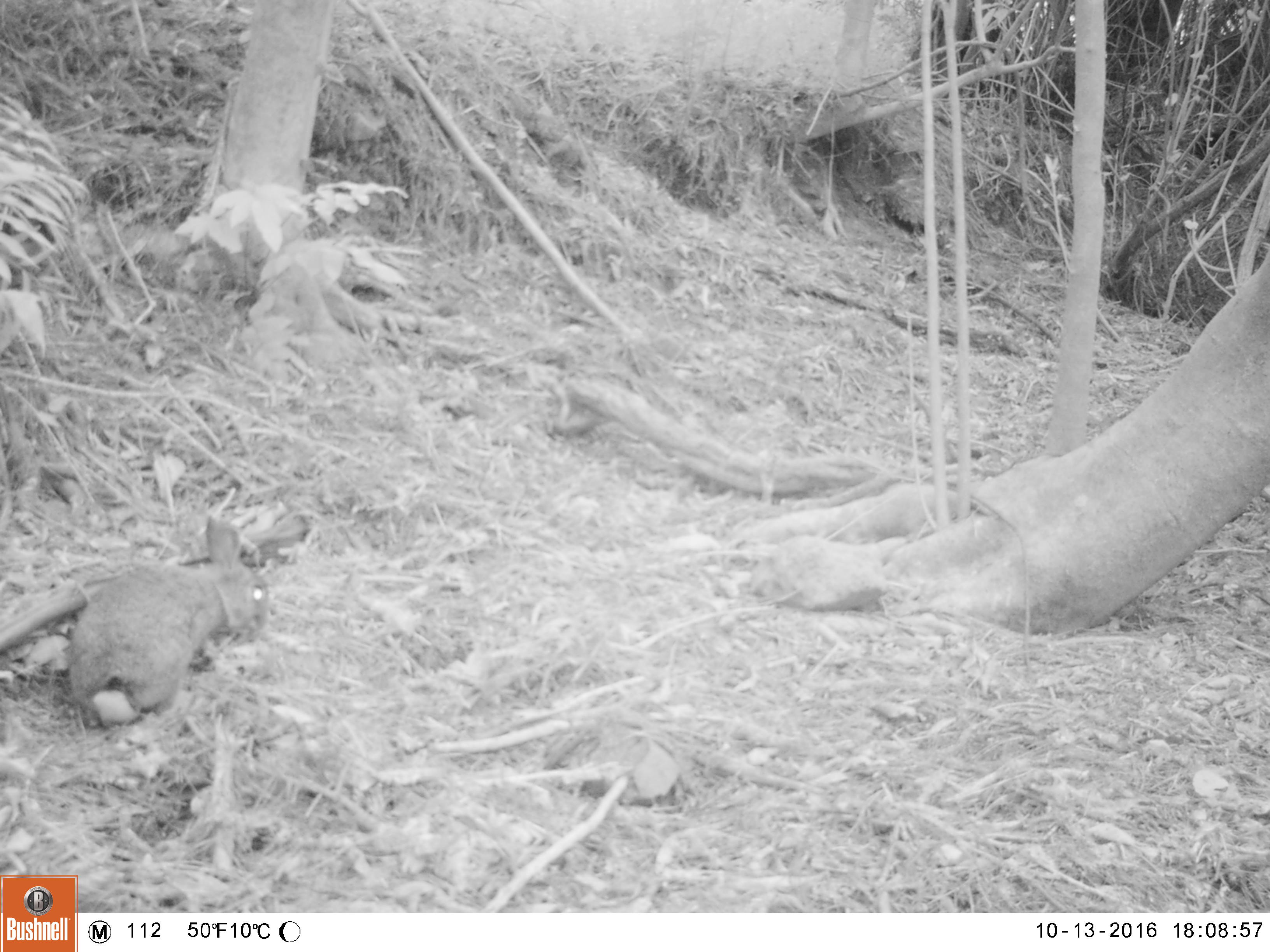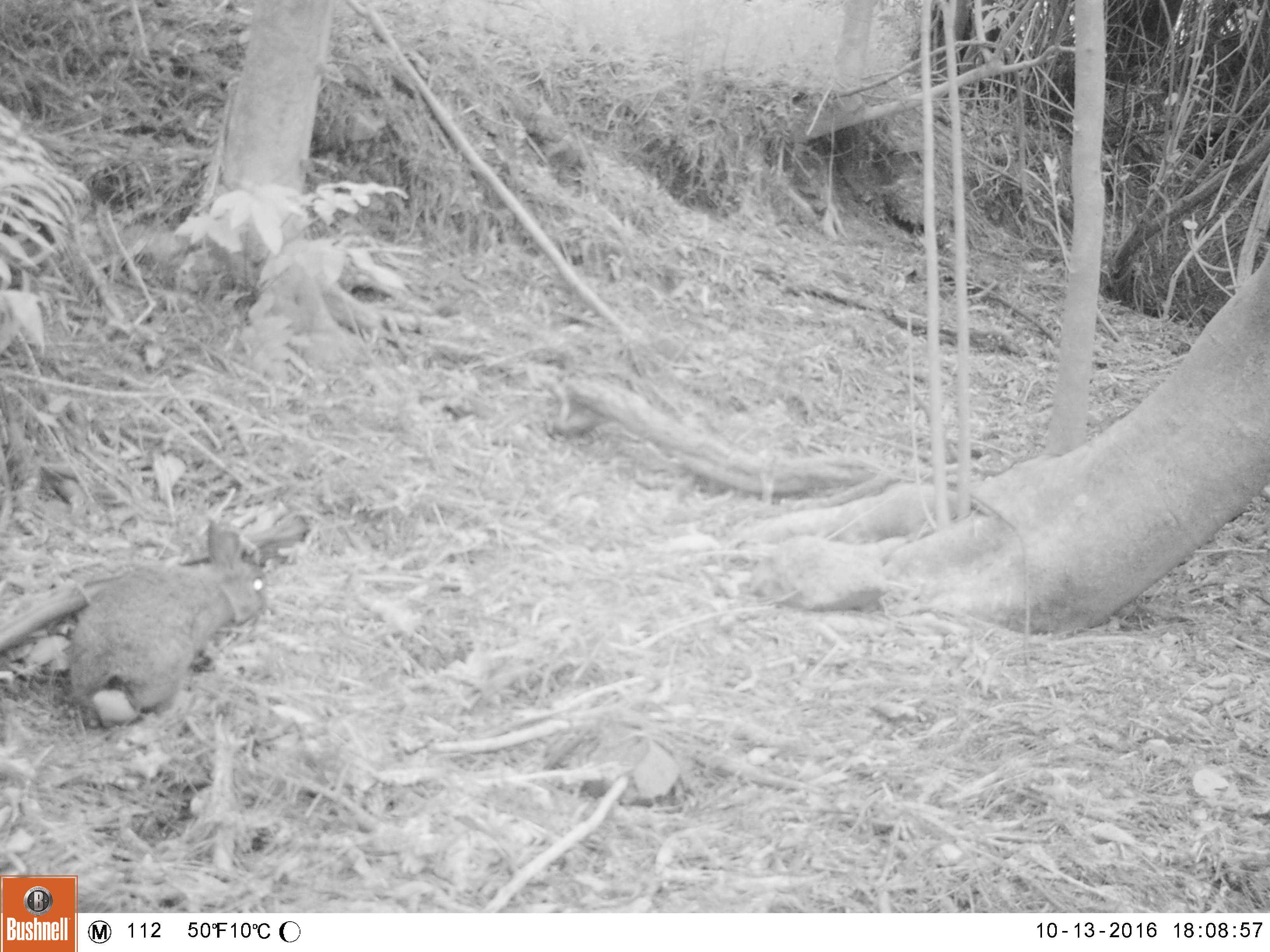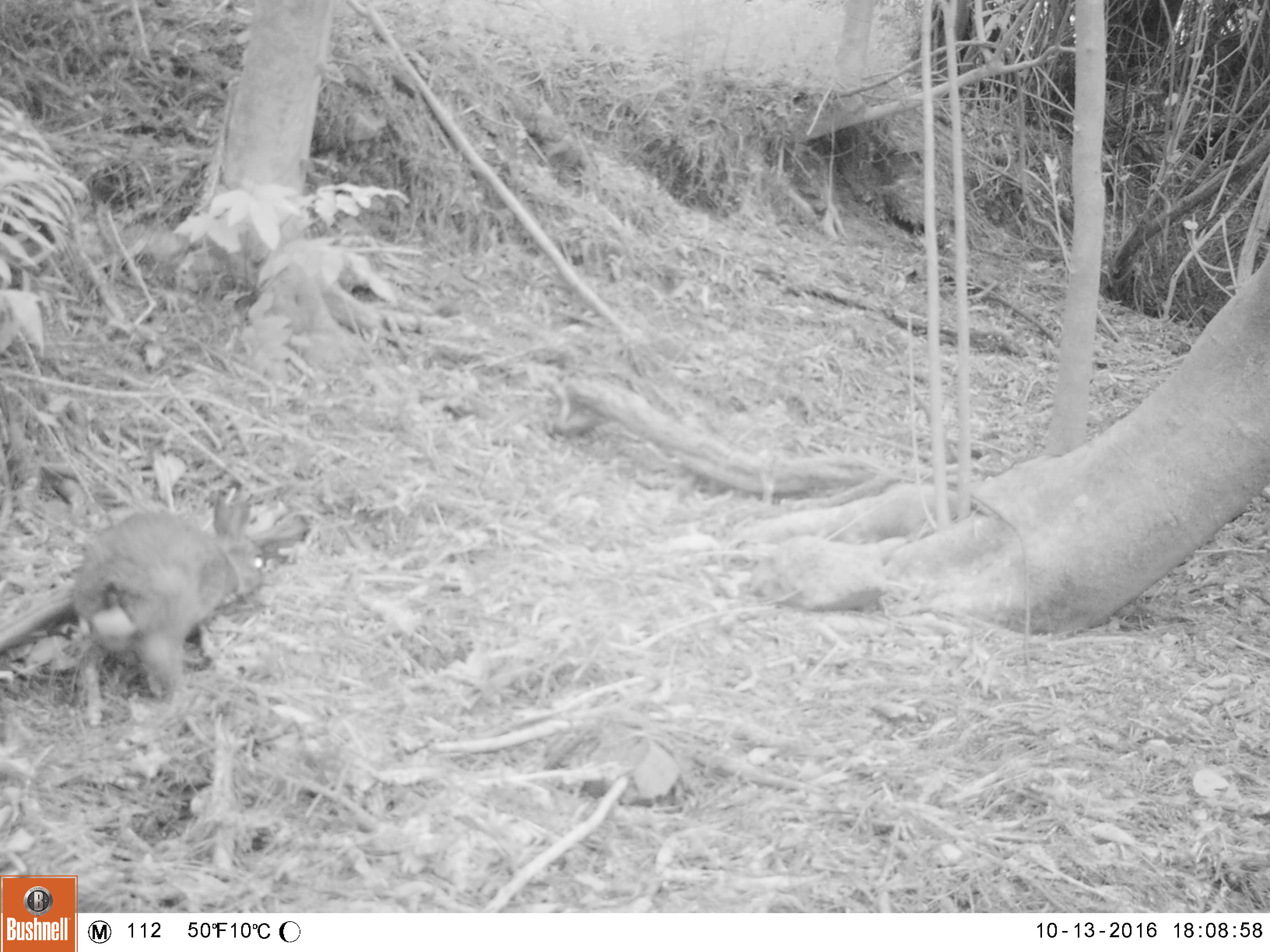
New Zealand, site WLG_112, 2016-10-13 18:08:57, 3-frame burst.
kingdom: Animalia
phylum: Chordata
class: Mammalia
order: Lagomorpha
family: Leporidae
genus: Oryctolagus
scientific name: Oryctolagus cuniculus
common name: european rabbit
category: rabbit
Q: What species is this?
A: Rabbit (european rabbit) (Oryctolagus cuniculus).